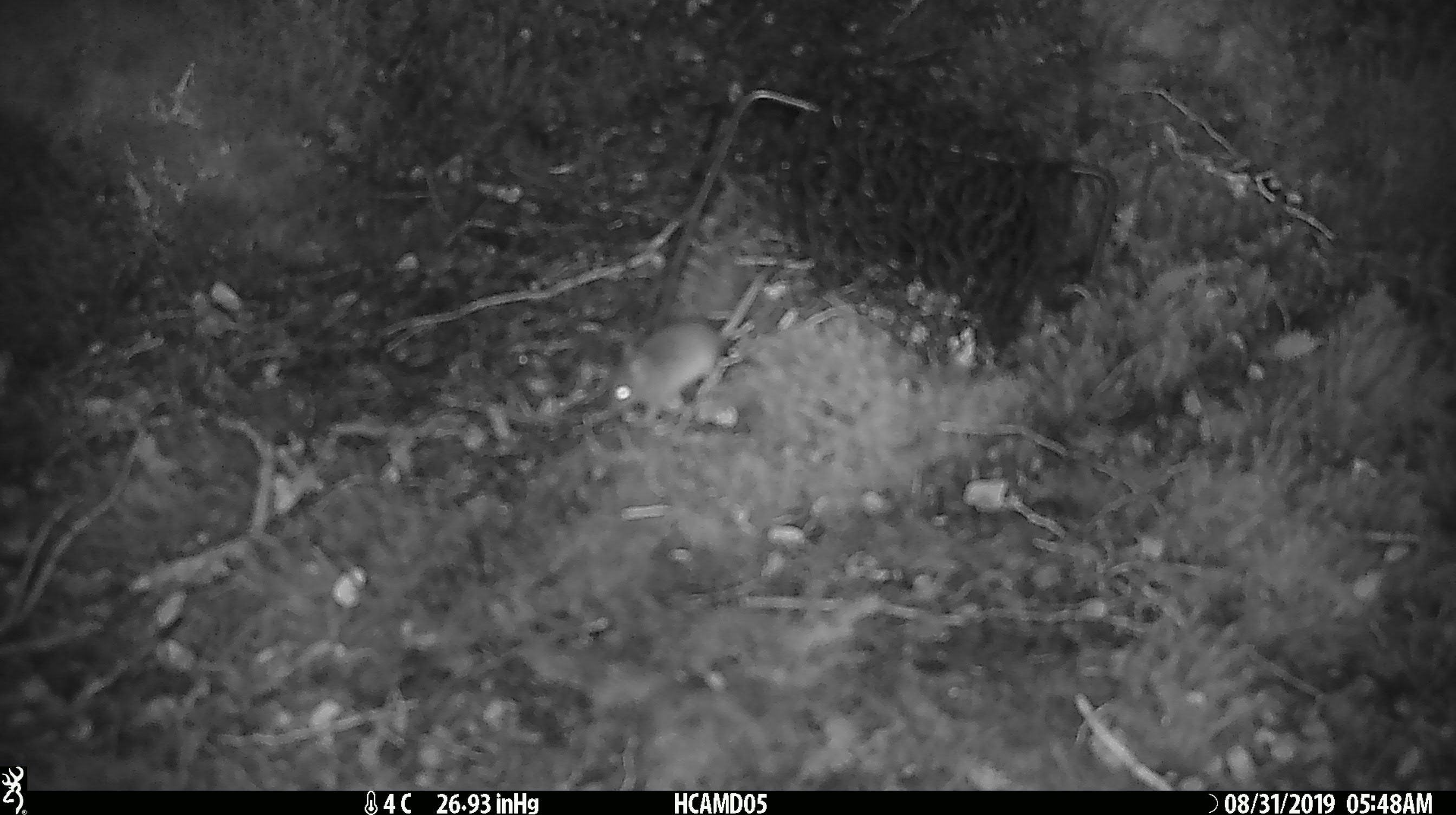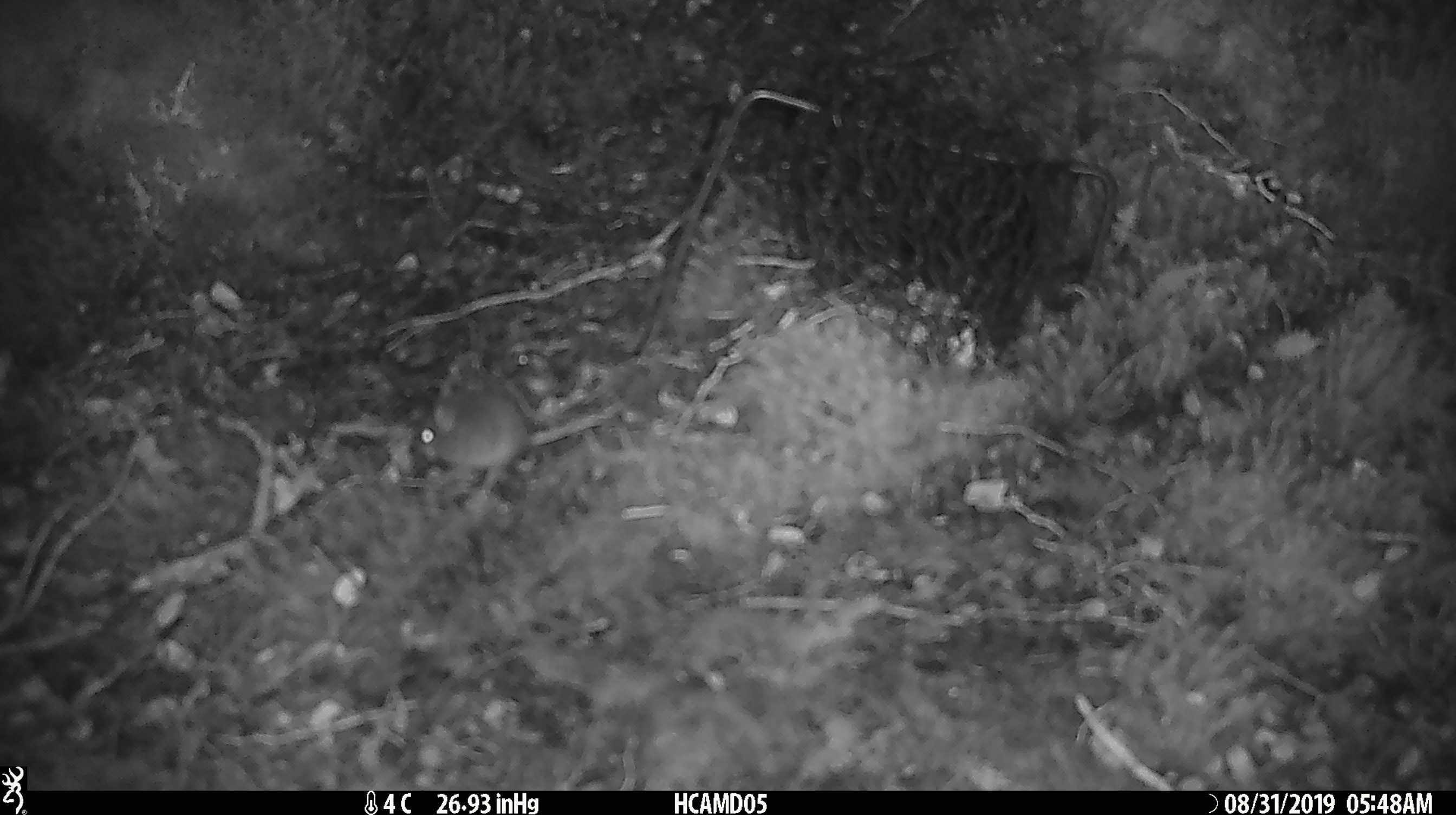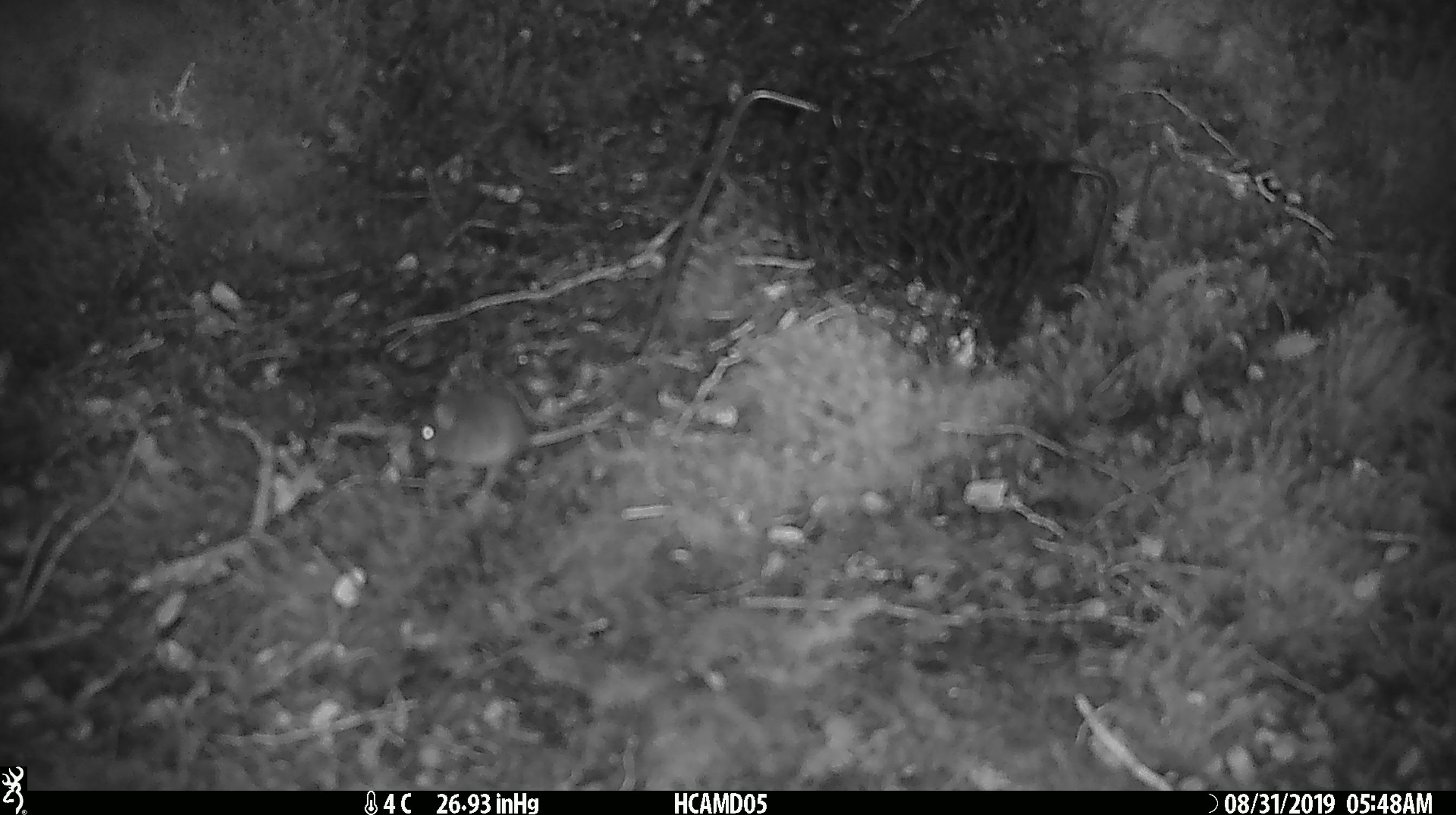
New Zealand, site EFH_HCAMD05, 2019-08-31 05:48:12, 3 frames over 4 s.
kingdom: Animalia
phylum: Chordata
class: Mammalia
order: Rodentia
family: Muridae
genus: Mus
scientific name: Mus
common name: mouse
Mouse (Mus).